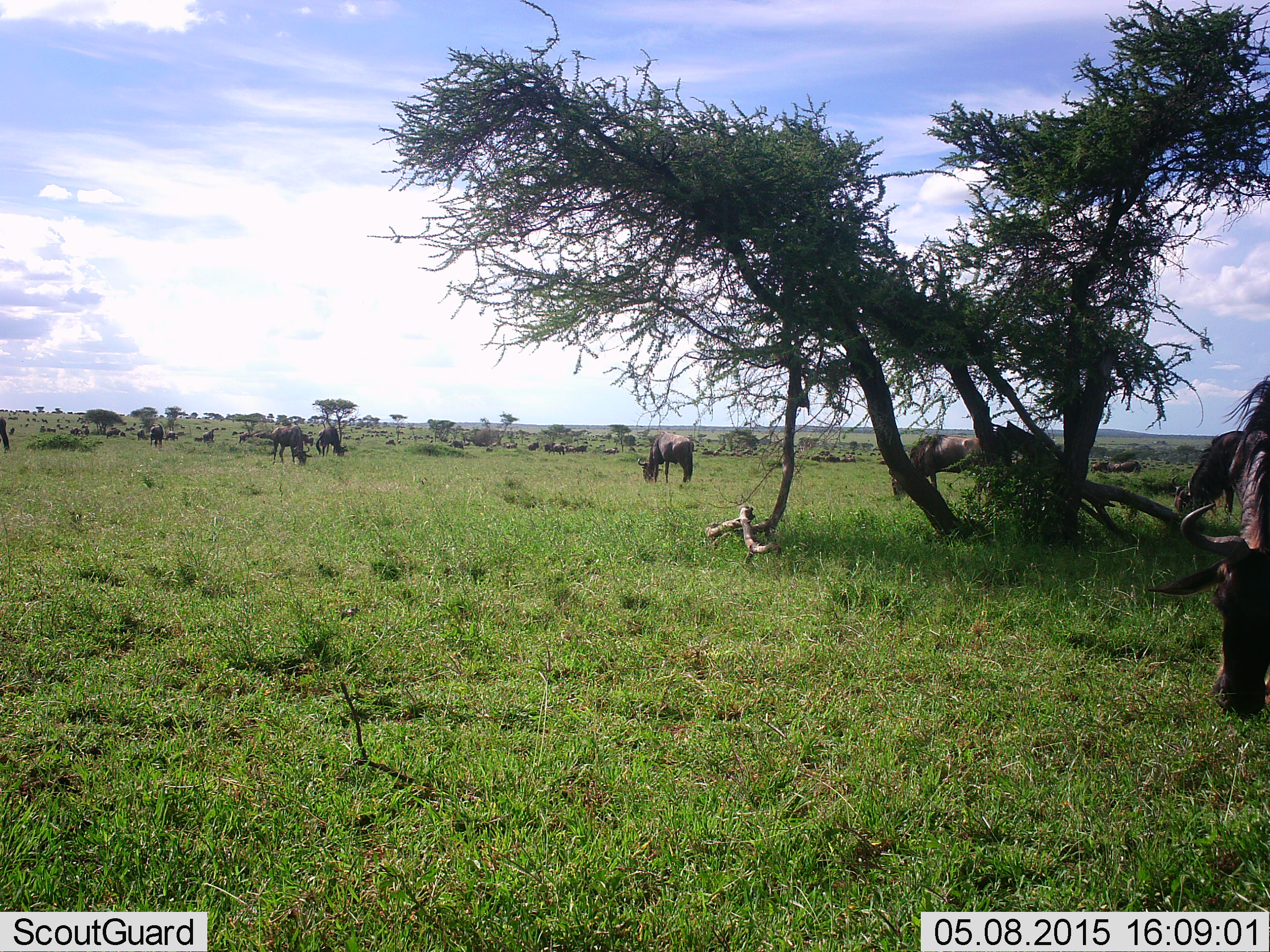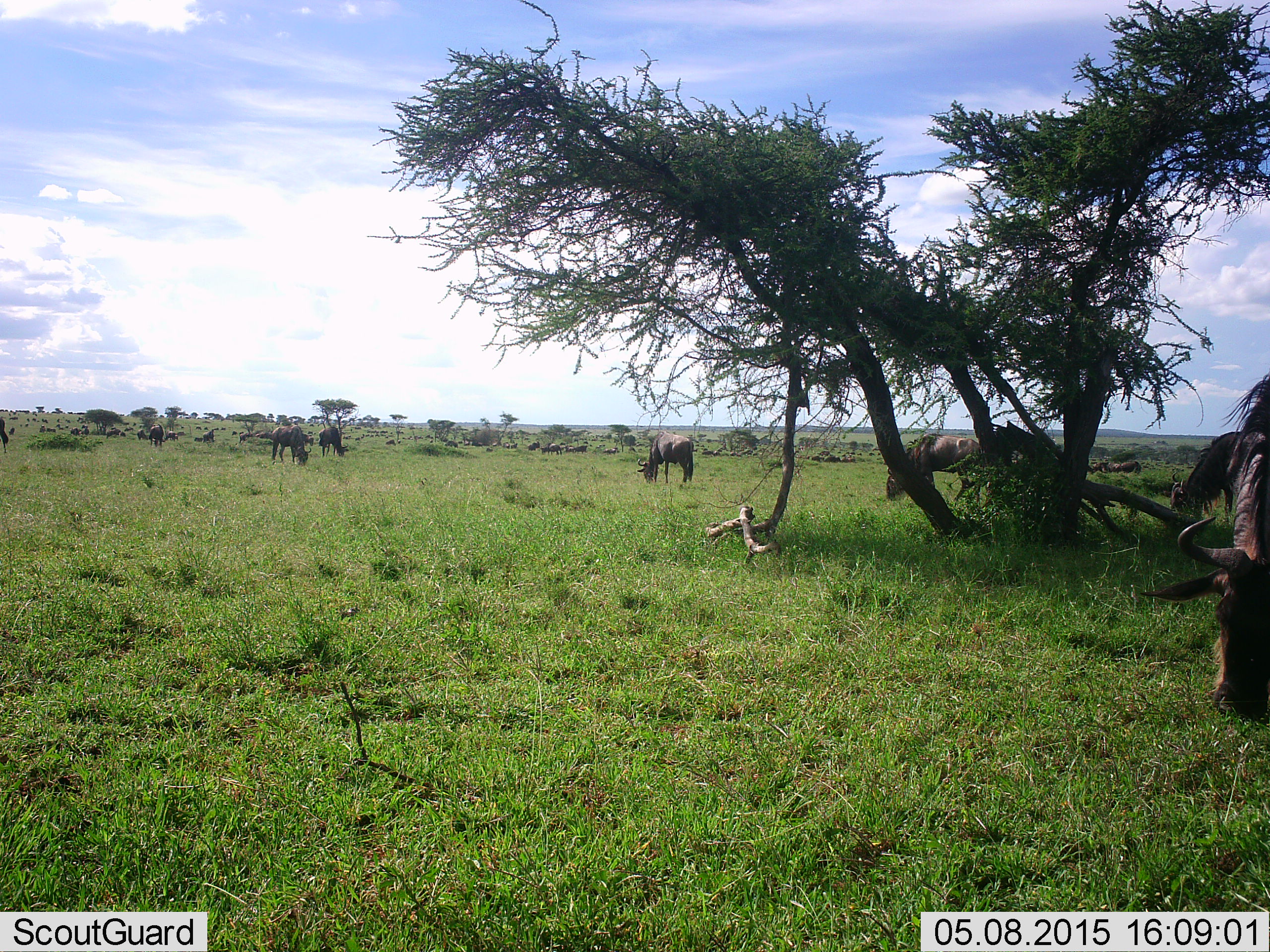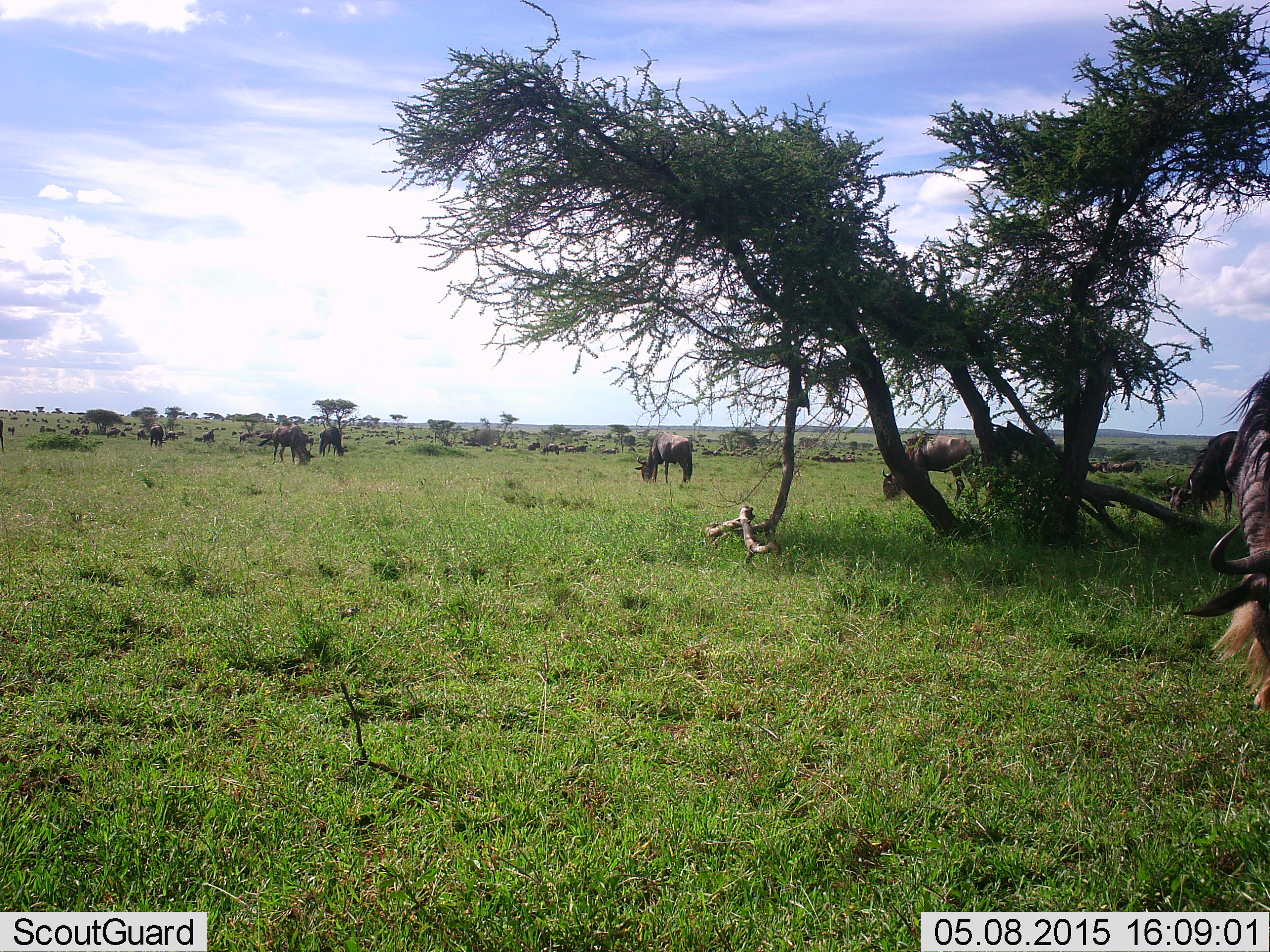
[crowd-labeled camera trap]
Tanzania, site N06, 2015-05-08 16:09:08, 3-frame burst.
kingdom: Animalia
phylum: Chordata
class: Mammalia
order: Artiodactyla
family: Bovidae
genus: Connochaetes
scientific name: Connochaetes taurinus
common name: blue wildebeest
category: wildebeest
Wildebeest (blue wildebeest) (Connochaetes taurinus), count 11-50. Behavior (volunteer vote fractions): standing 20%, resting 10%, moving 0%, interacting 0%. Young present (vote fraction): 0%. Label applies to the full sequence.